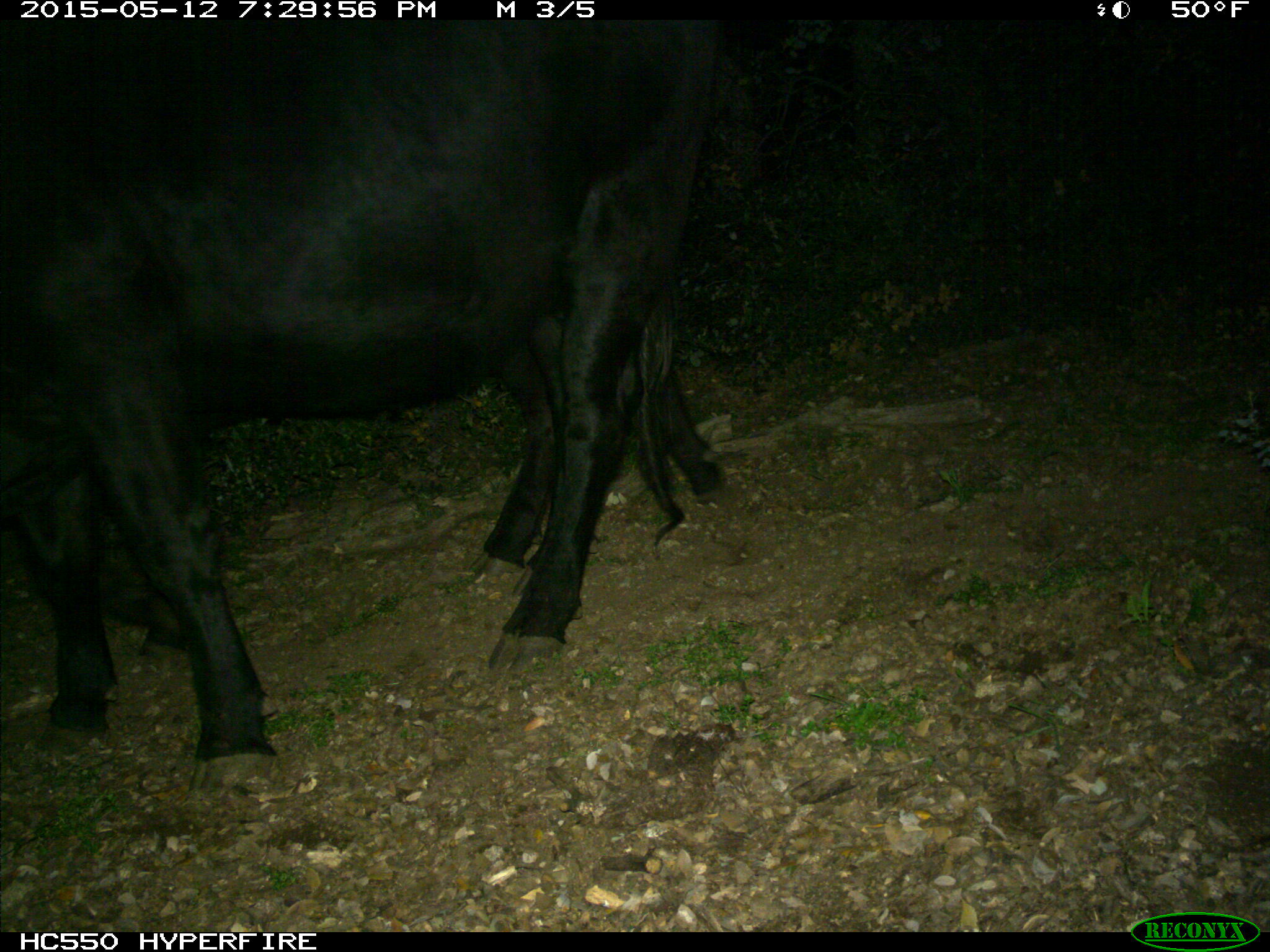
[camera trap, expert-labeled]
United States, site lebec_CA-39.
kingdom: Animalia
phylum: Chordata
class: Mammalia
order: Artiodactyla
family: Bovidae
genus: Bos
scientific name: Bos taurus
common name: domestic cow